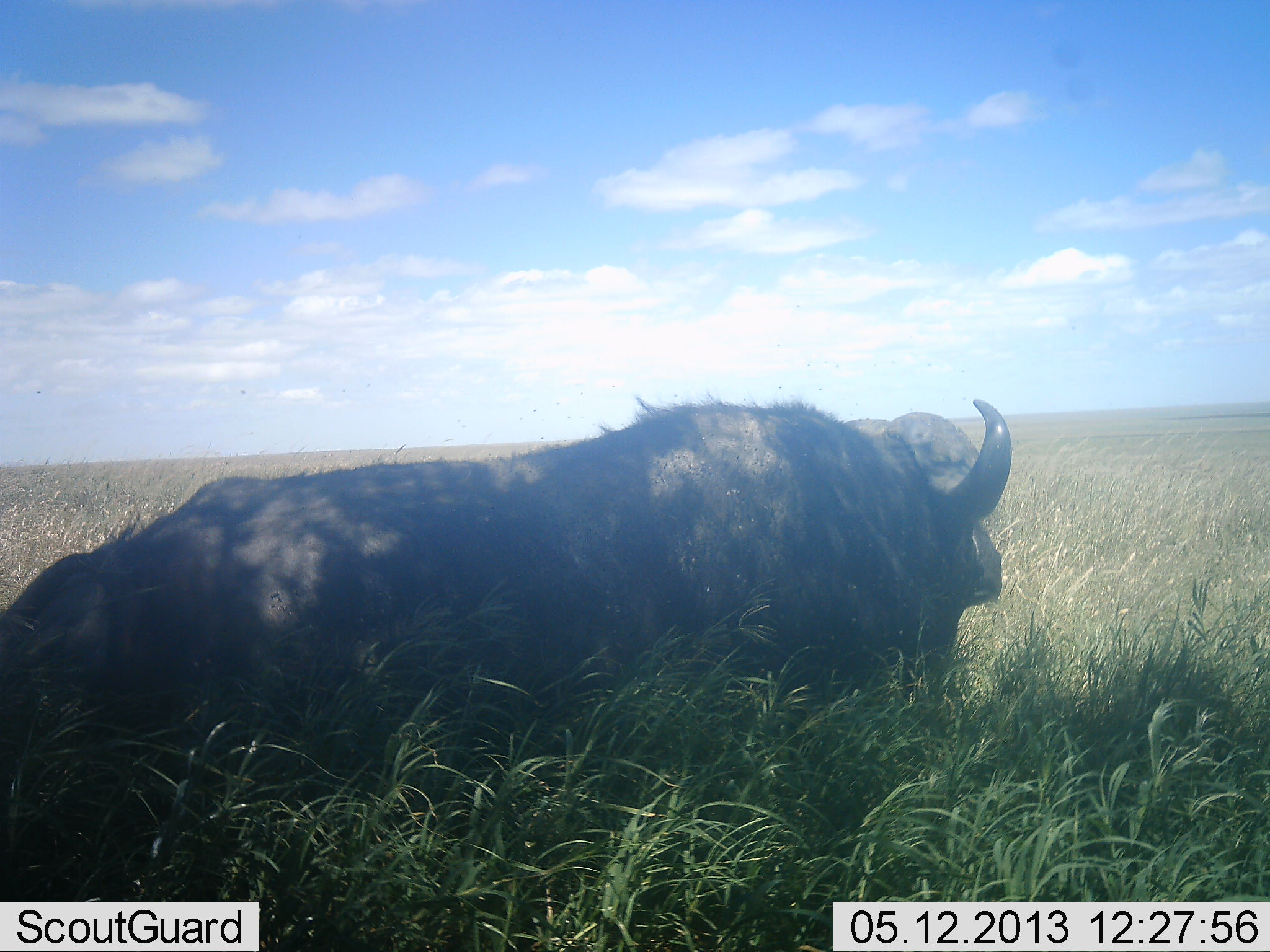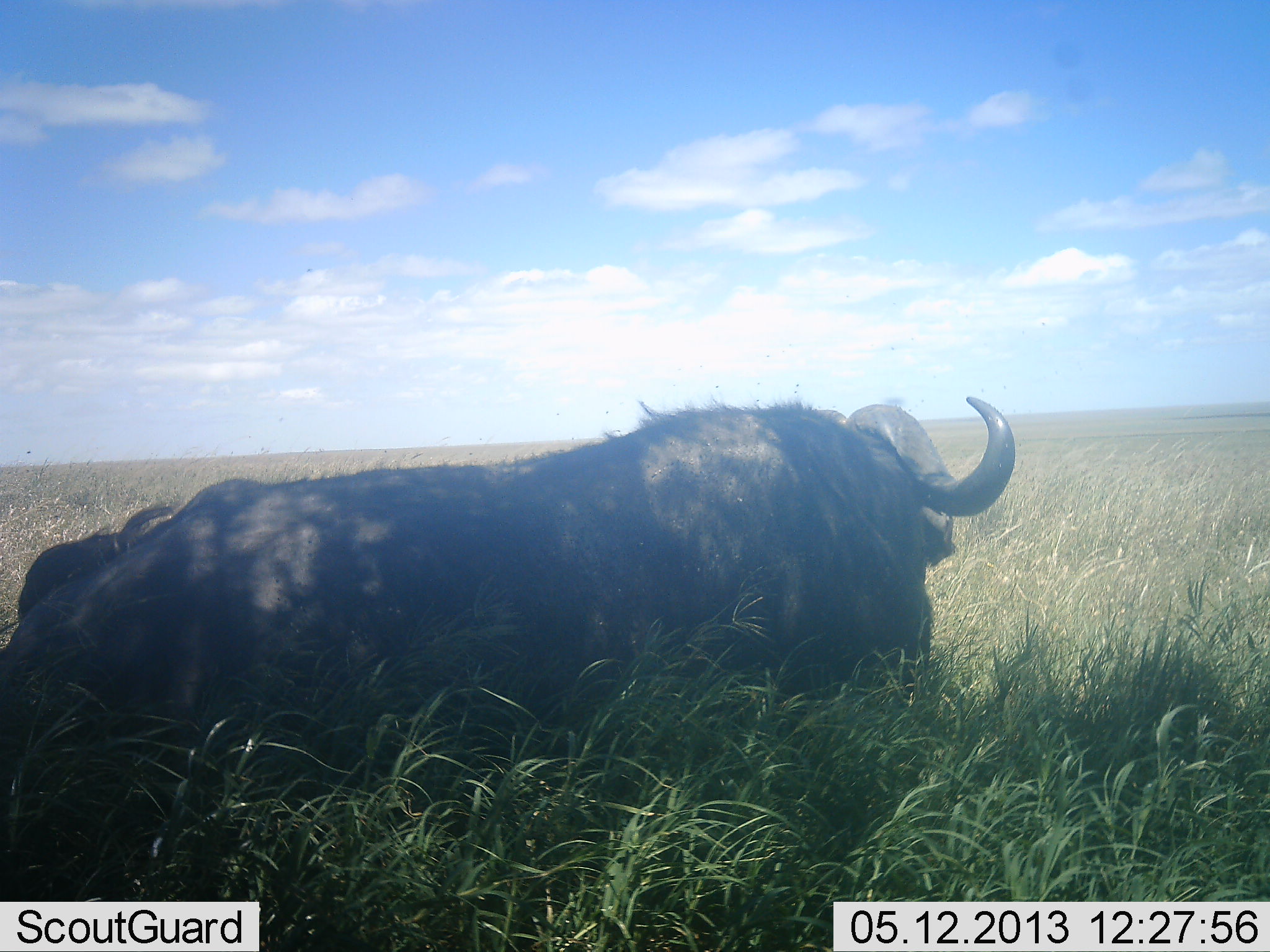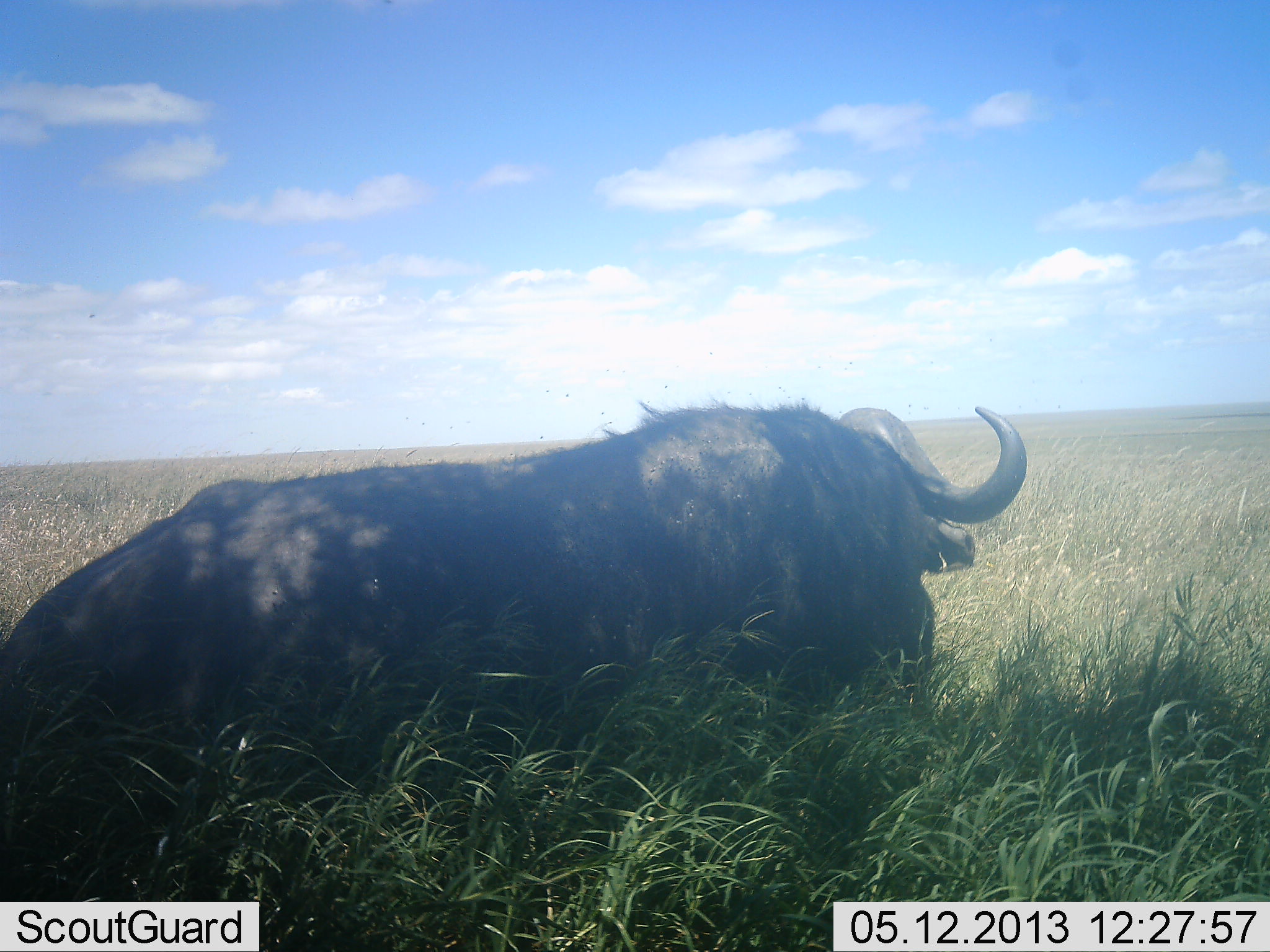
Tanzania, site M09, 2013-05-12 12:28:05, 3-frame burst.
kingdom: Animalia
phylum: Chordata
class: Mammalia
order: Artiodactyla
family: Bovidae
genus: Syncerus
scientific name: Syncerus caffer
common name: cape buffalo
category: buffalo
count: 2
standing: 28%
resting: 72%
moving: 6%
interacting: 0%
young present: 11%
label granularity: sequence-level